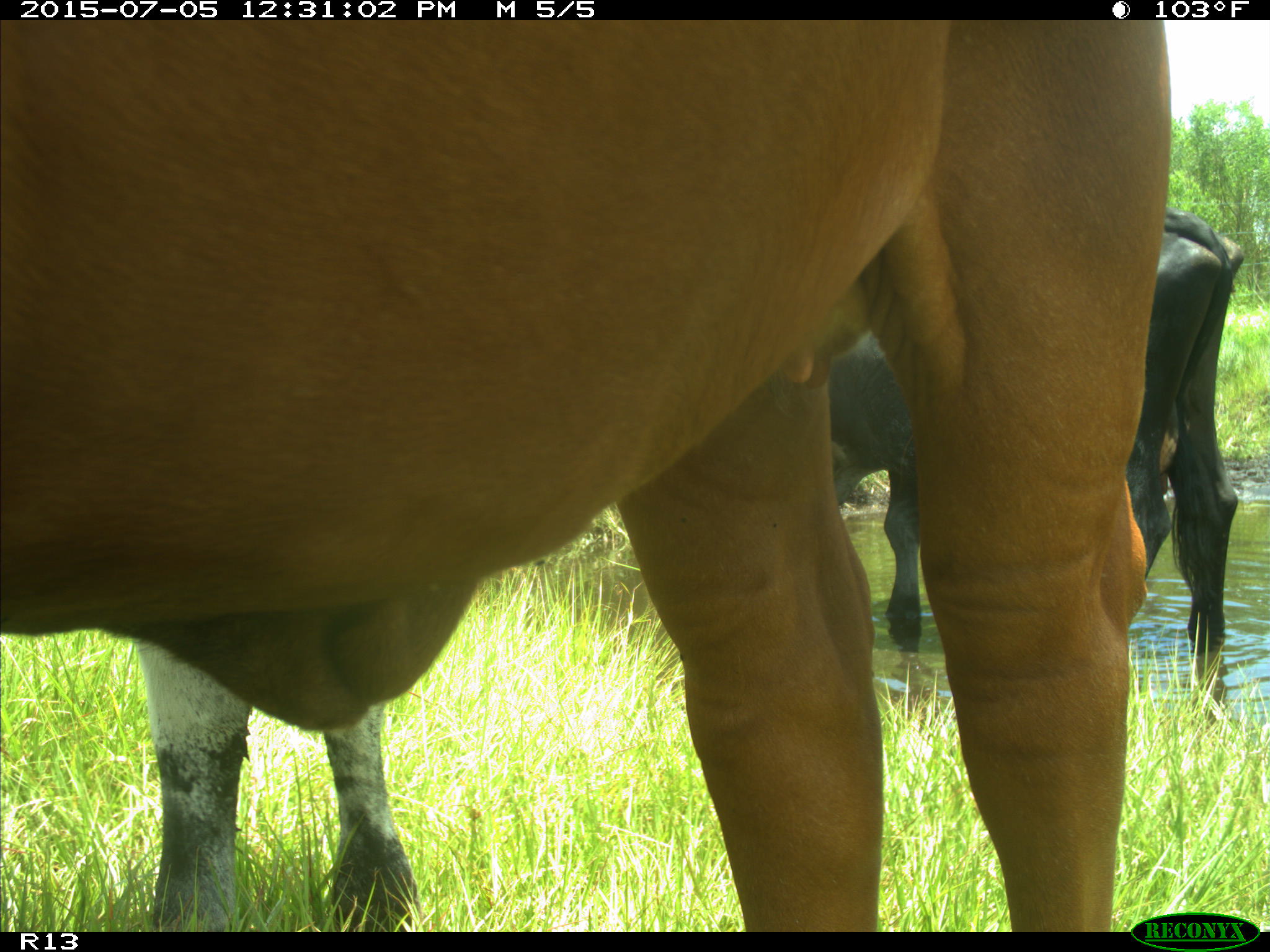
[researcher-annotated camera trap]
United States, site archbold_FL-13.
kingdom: Animalia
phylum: Chordata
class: Mammalia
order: Artiodactyla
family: Bovidae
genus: Bos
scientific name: Bos taurus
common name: domestic cow